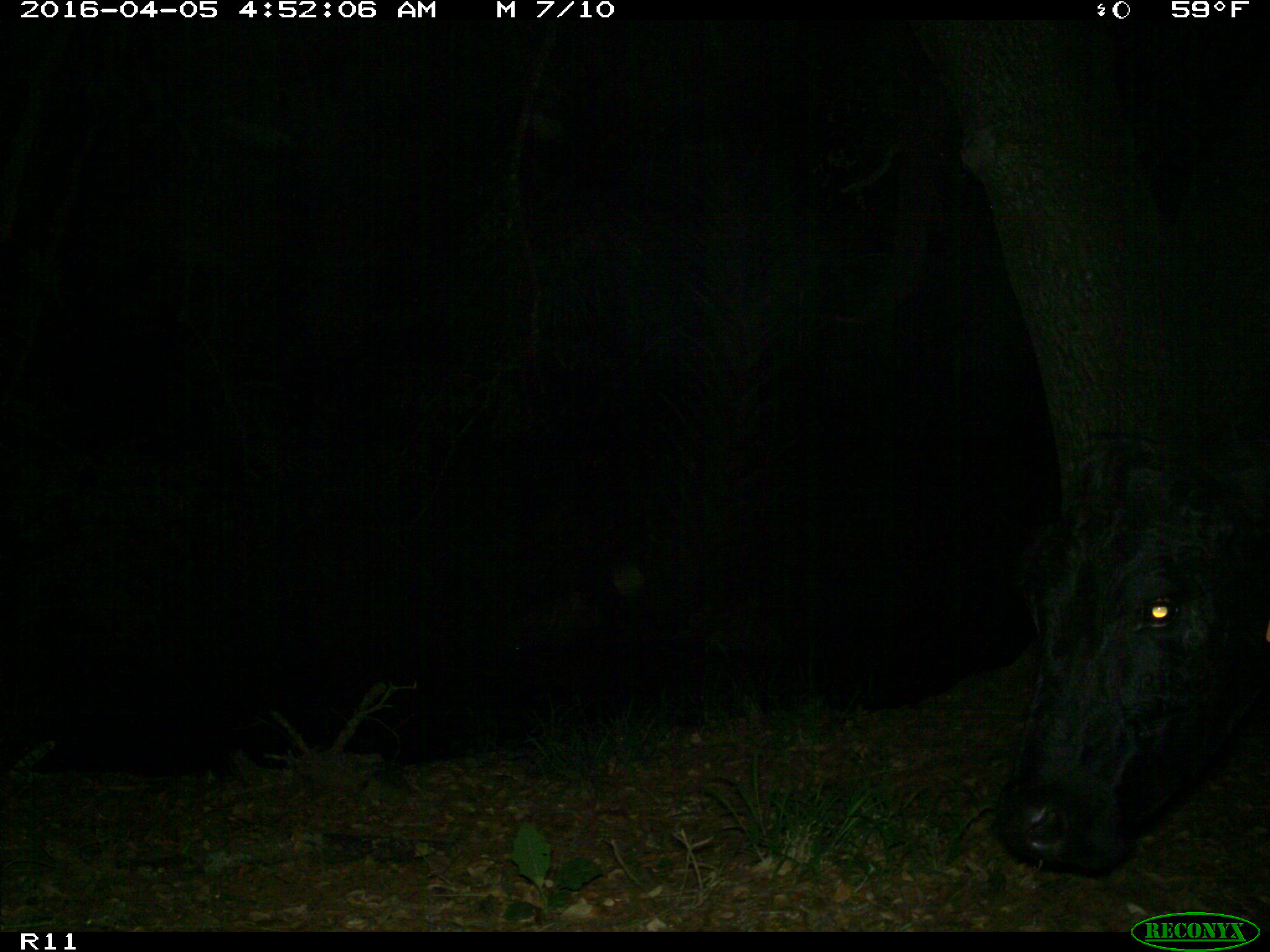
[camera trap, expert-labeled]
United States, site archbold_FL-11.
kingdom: Animalia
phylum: Chordata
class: Mammalia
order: Artiodactyla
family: Bovidae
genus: Bos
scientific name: Bos taurus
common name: domestic cow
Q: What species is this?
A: Bos taurus (domestic cow).